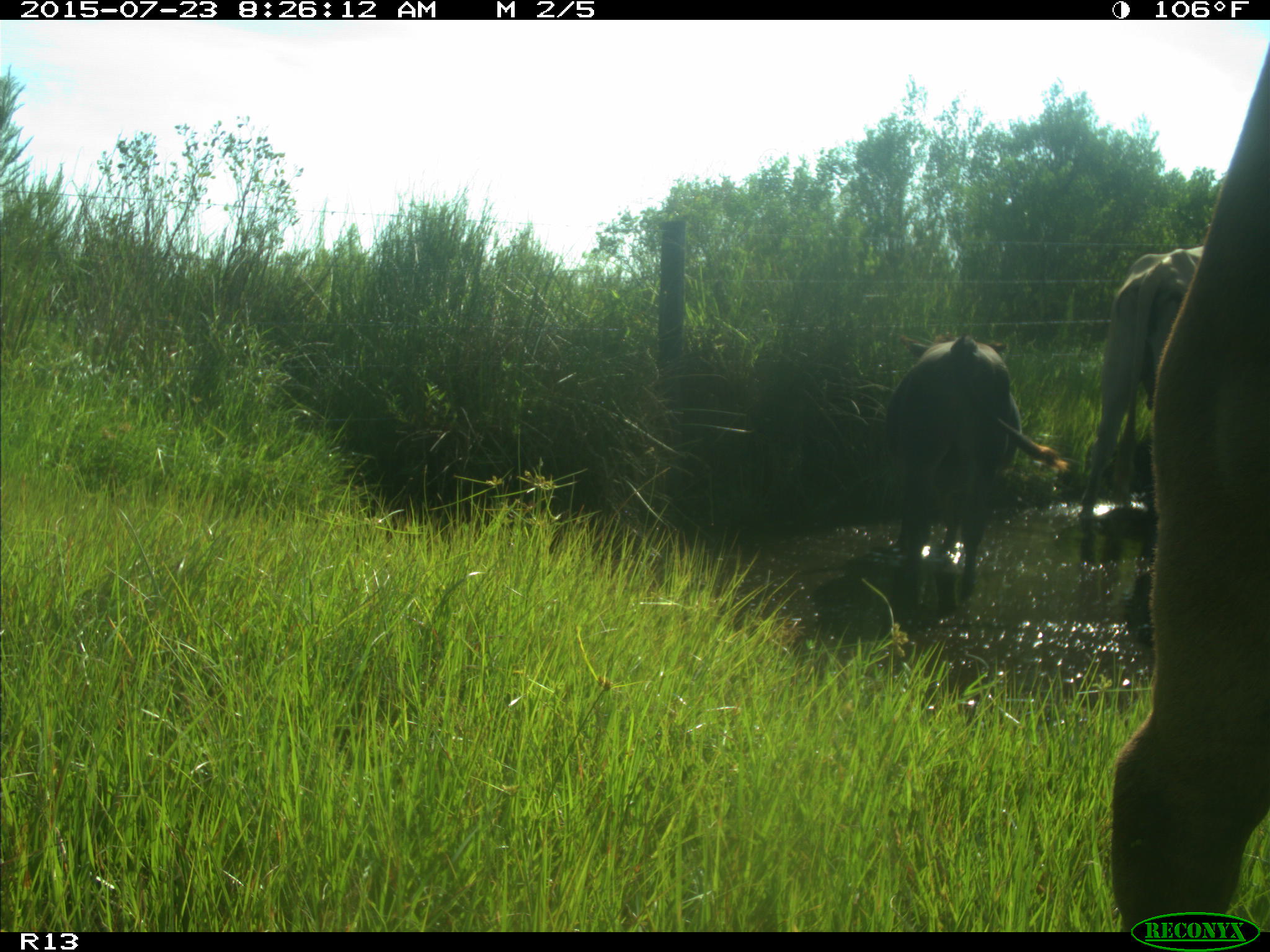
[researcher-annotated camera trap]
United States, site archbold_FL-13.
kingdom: Animalia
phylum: Chordata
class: Mammalia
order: Artiodactyla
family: Bovidae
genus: Bos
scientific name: Bos taurus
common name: domestic cow